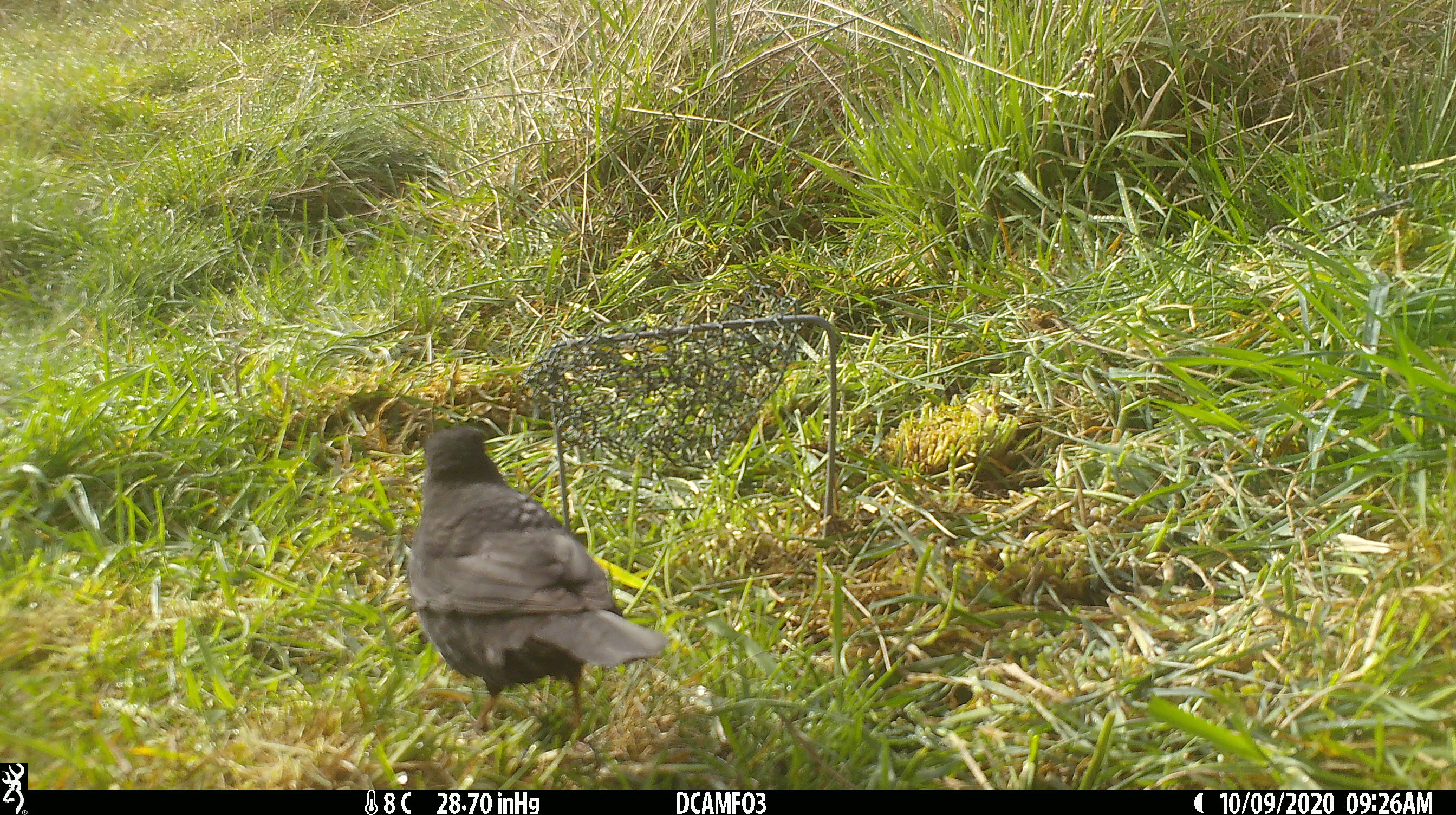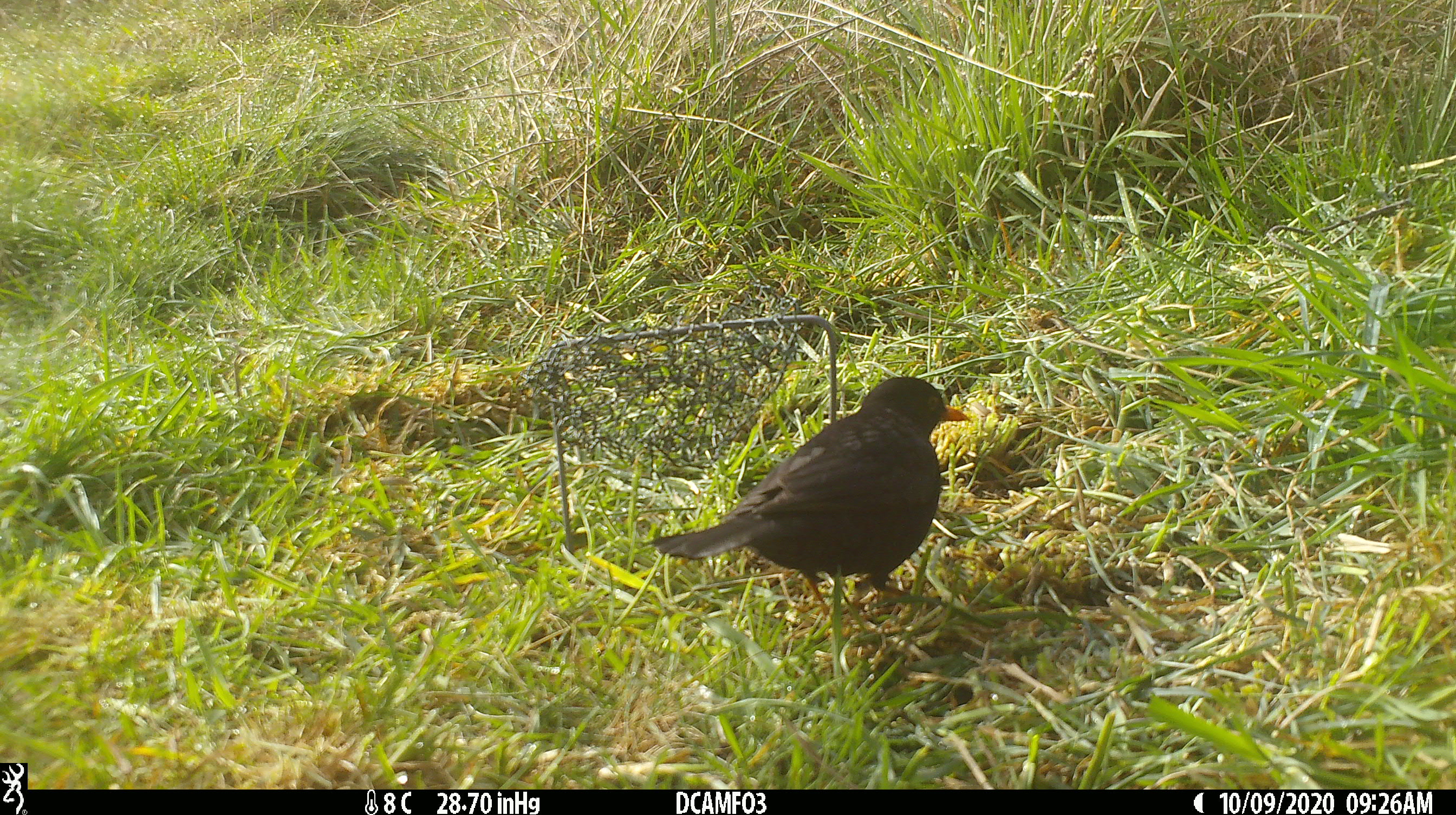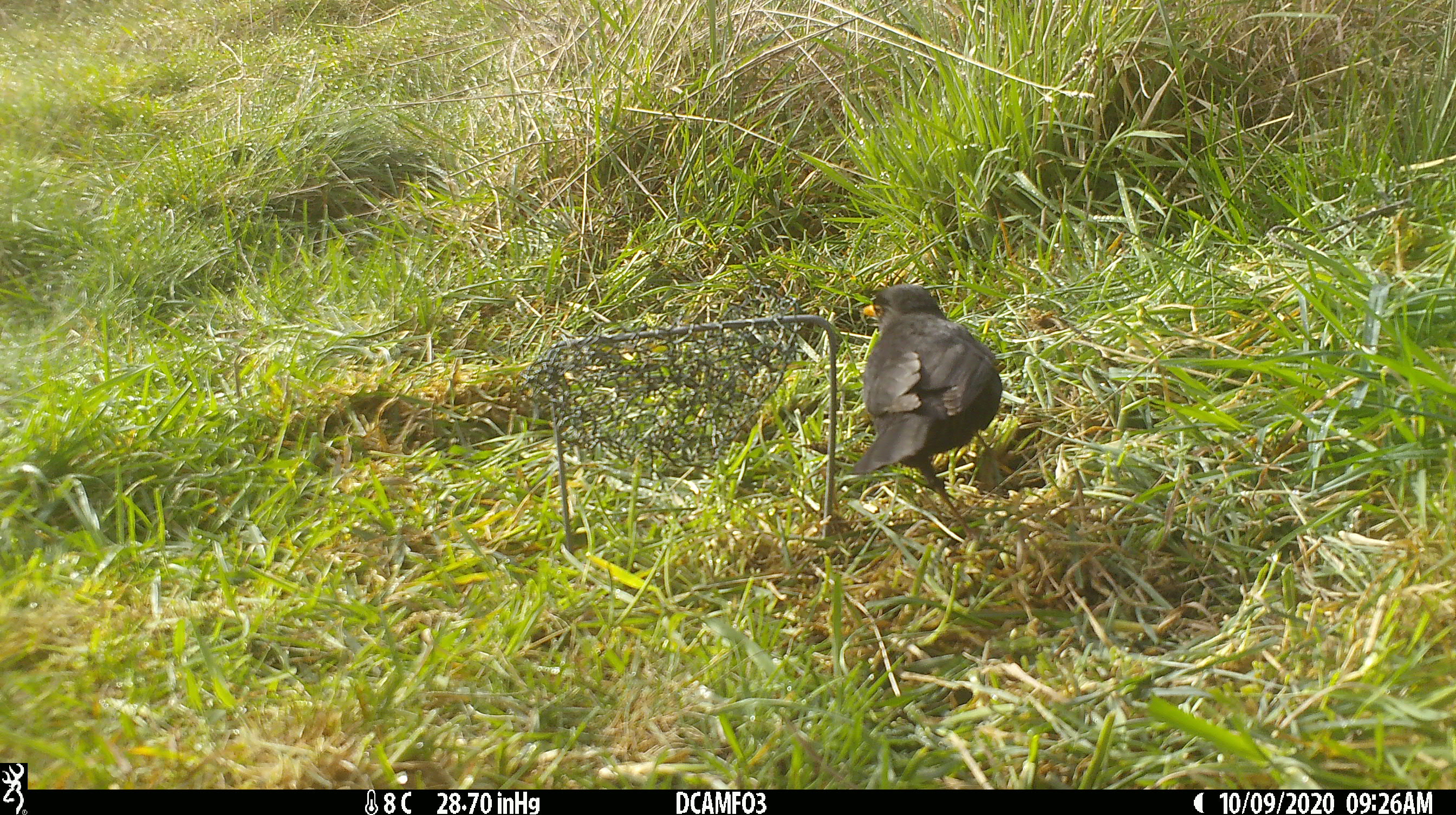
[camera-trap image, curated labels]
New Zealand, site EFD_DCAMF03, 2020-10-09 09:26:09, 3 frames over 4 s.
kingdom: Animalia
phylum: Chordata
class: Aves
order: Passeriformes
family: Turdidae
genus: Turdus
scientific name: Turdus merula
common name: eurasian blackbird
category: blackbird